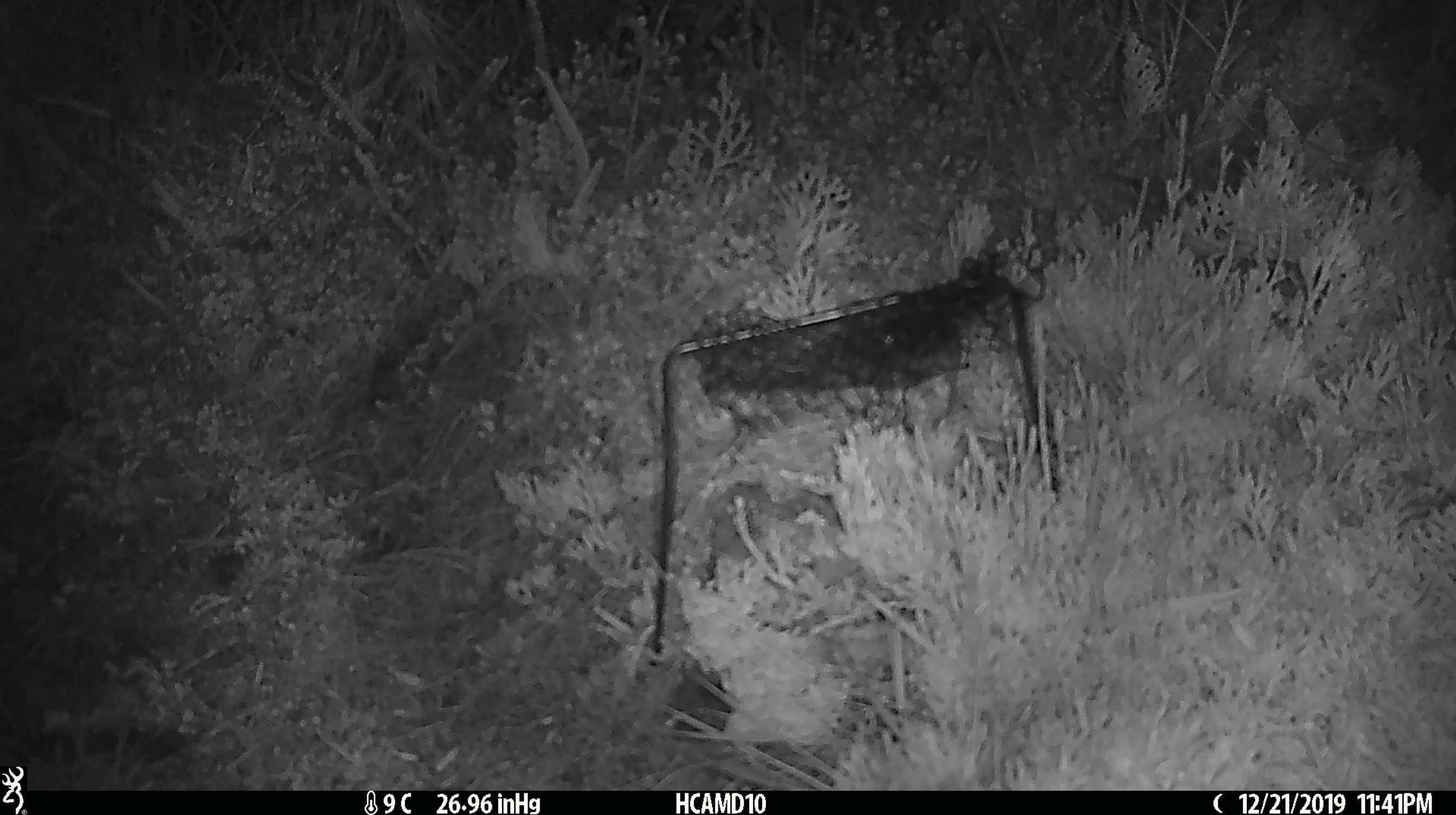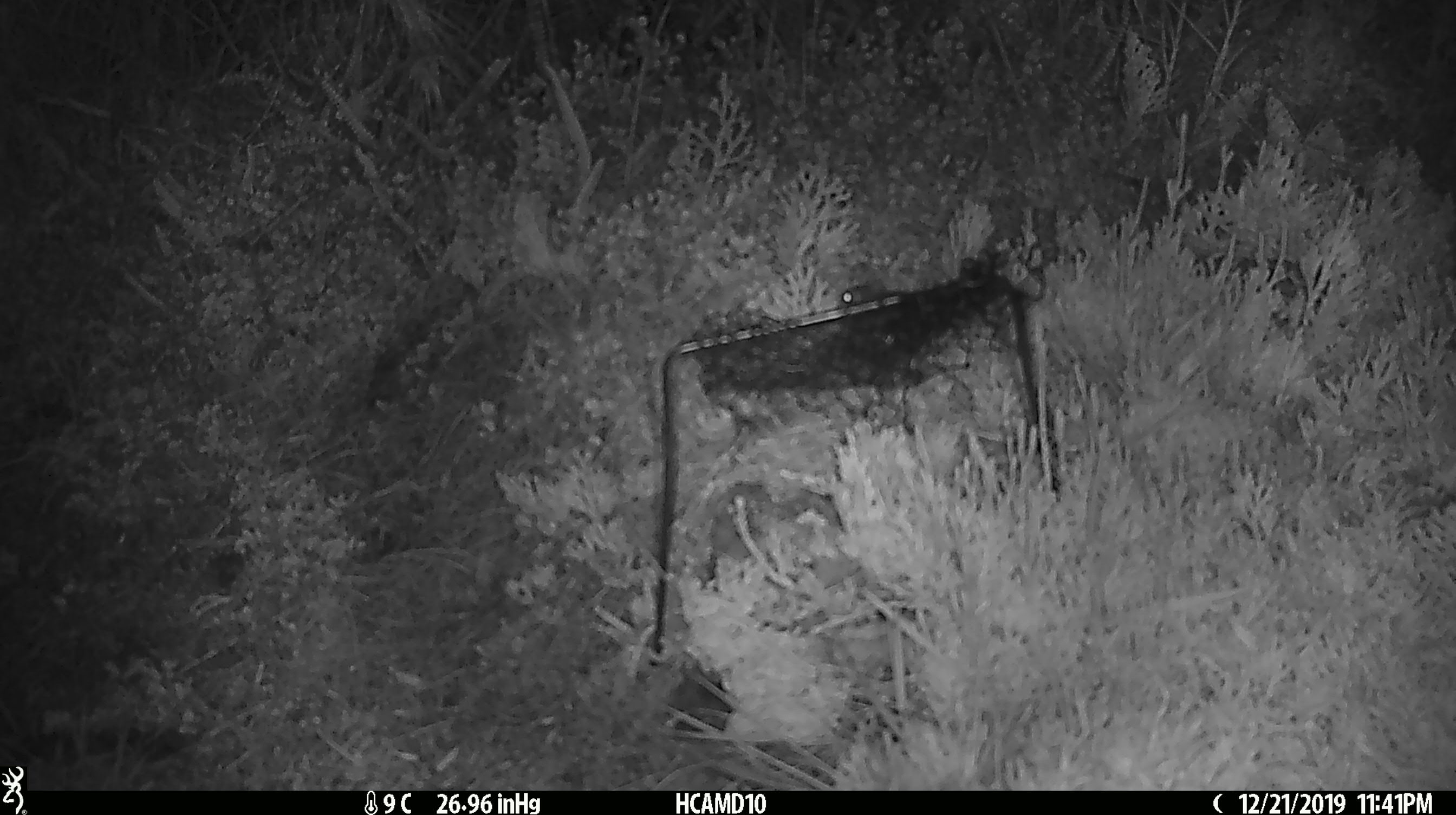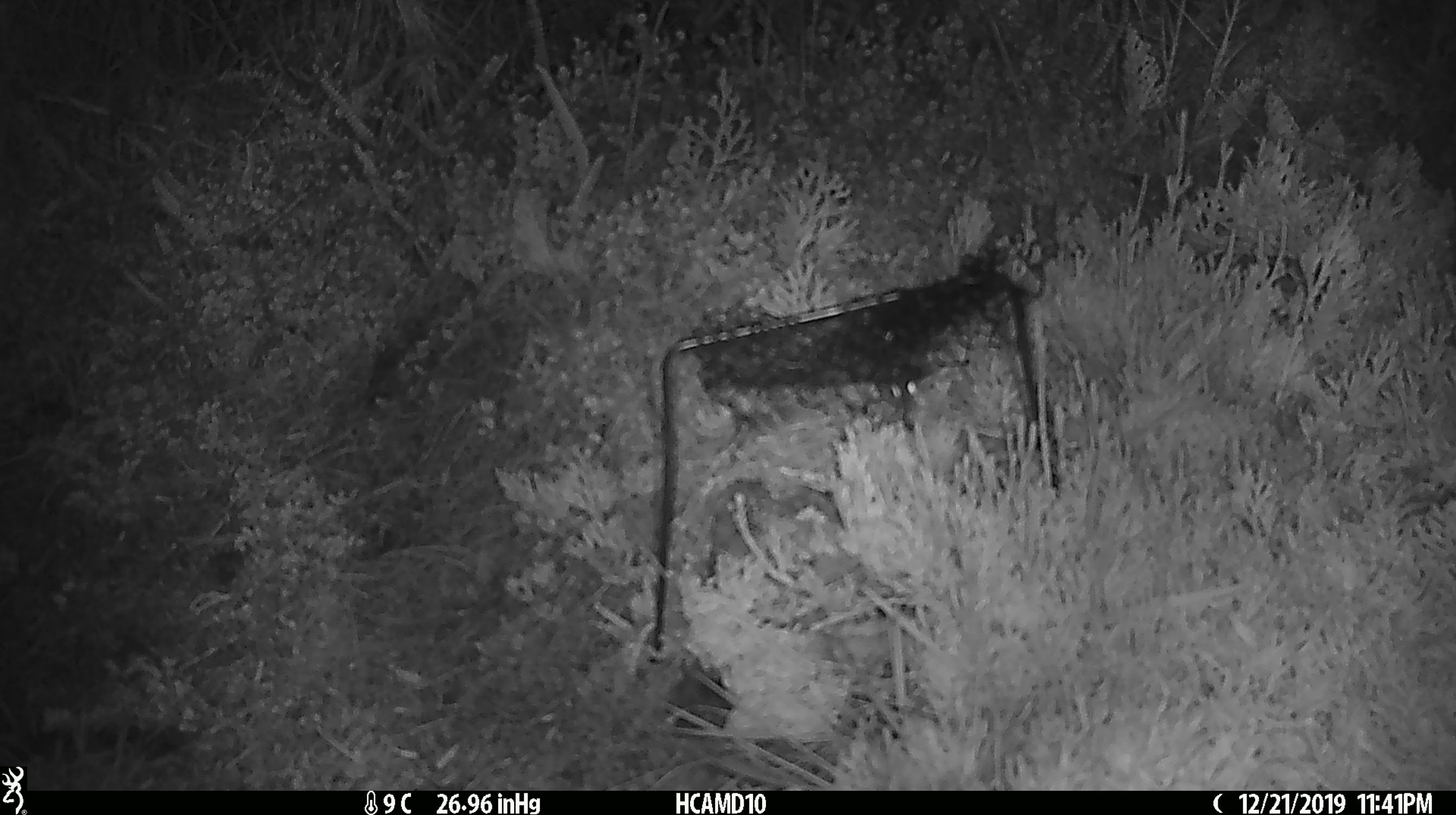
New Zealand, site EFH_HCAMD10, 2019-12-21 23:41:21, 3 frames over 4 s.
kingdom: Animalia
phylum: Chordata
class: Mammalia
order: Rodentia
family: Muridae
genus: Mus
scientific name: Mus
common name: mouse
Mouse (Mus).